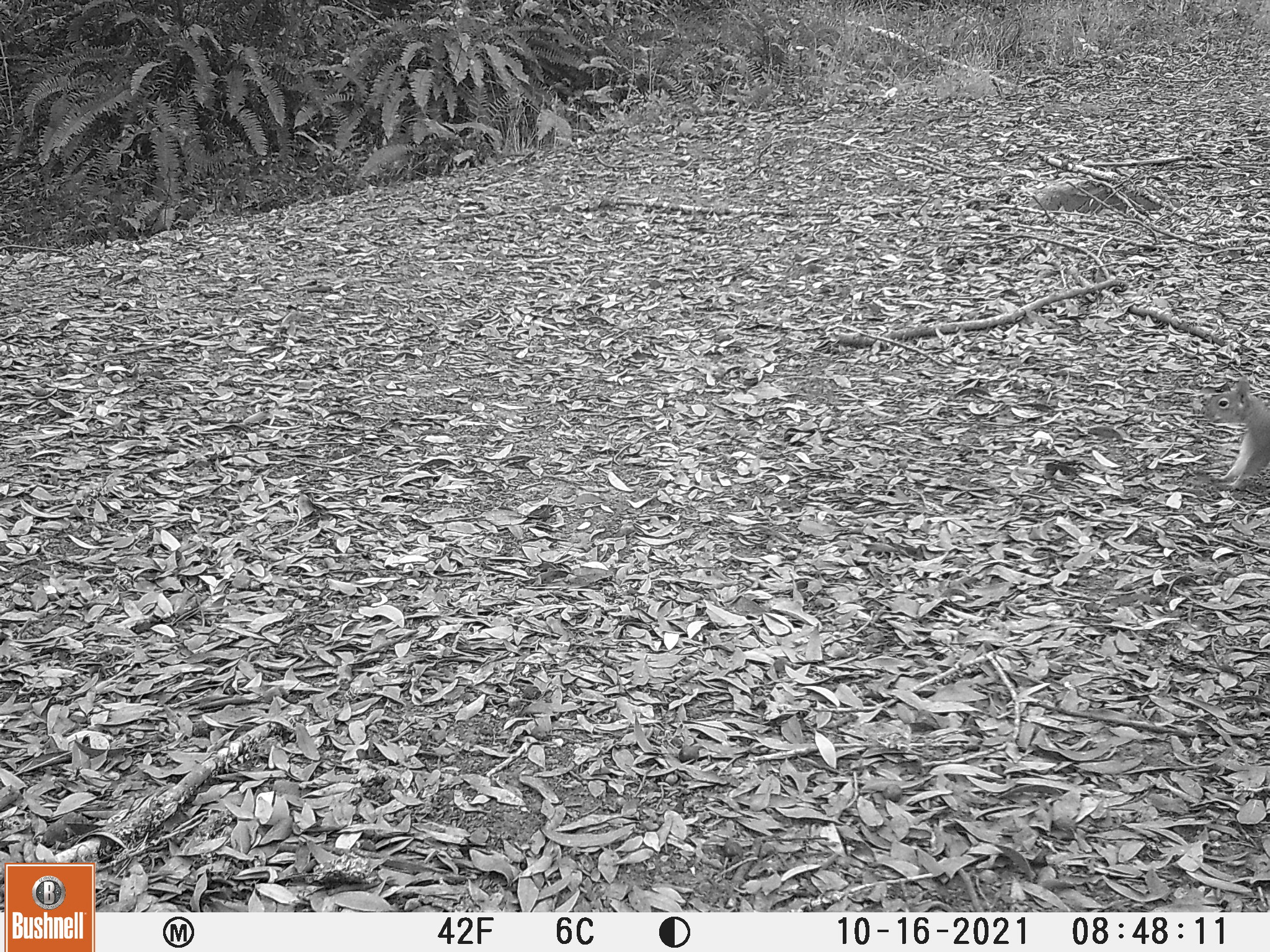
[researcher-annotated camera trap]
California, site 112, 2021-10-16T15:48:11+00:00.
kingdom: Animalia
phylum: Chordata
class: Mammalia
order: Rodentia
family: Sciuridae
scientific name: Sciuridae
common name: squirrel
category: unknown squirrel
Unknown squirrel (squirrel) (Sciuridae).